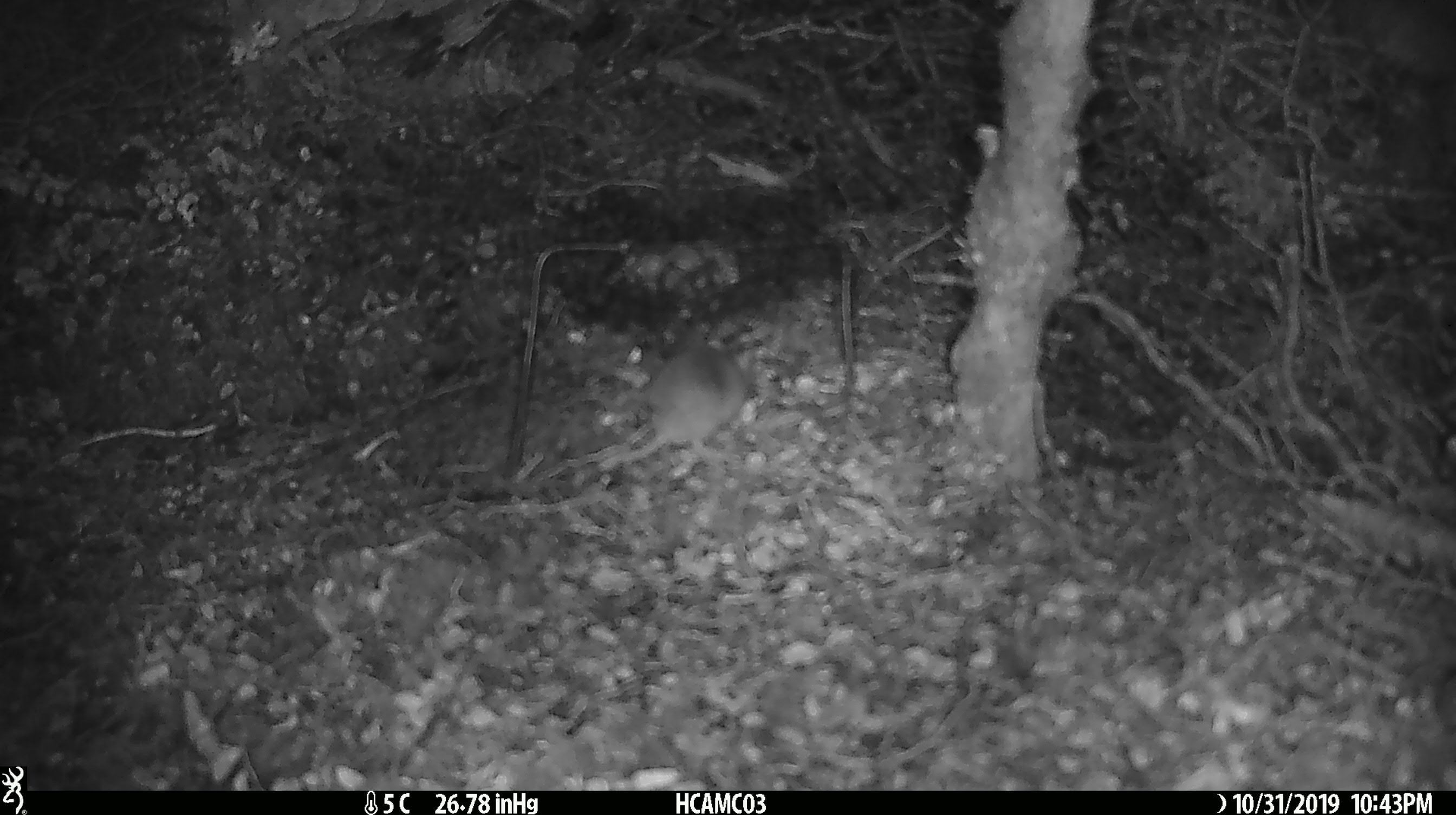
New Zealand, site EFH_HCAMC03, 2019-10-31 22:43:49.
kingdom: Animalia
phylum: Chordata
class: Mammalia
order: Rodentia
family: Muridae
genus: Mus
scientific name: Mus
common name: mouse